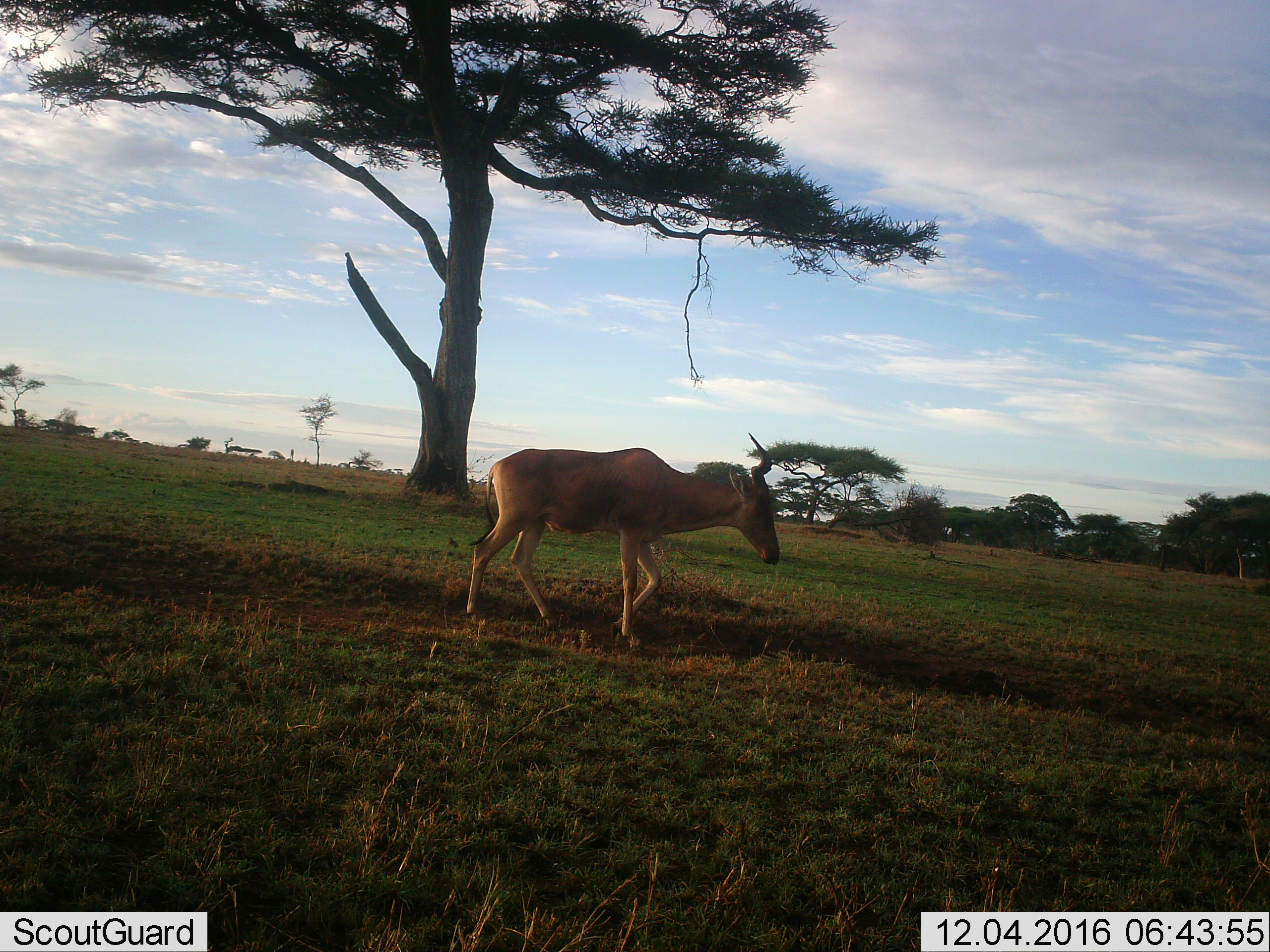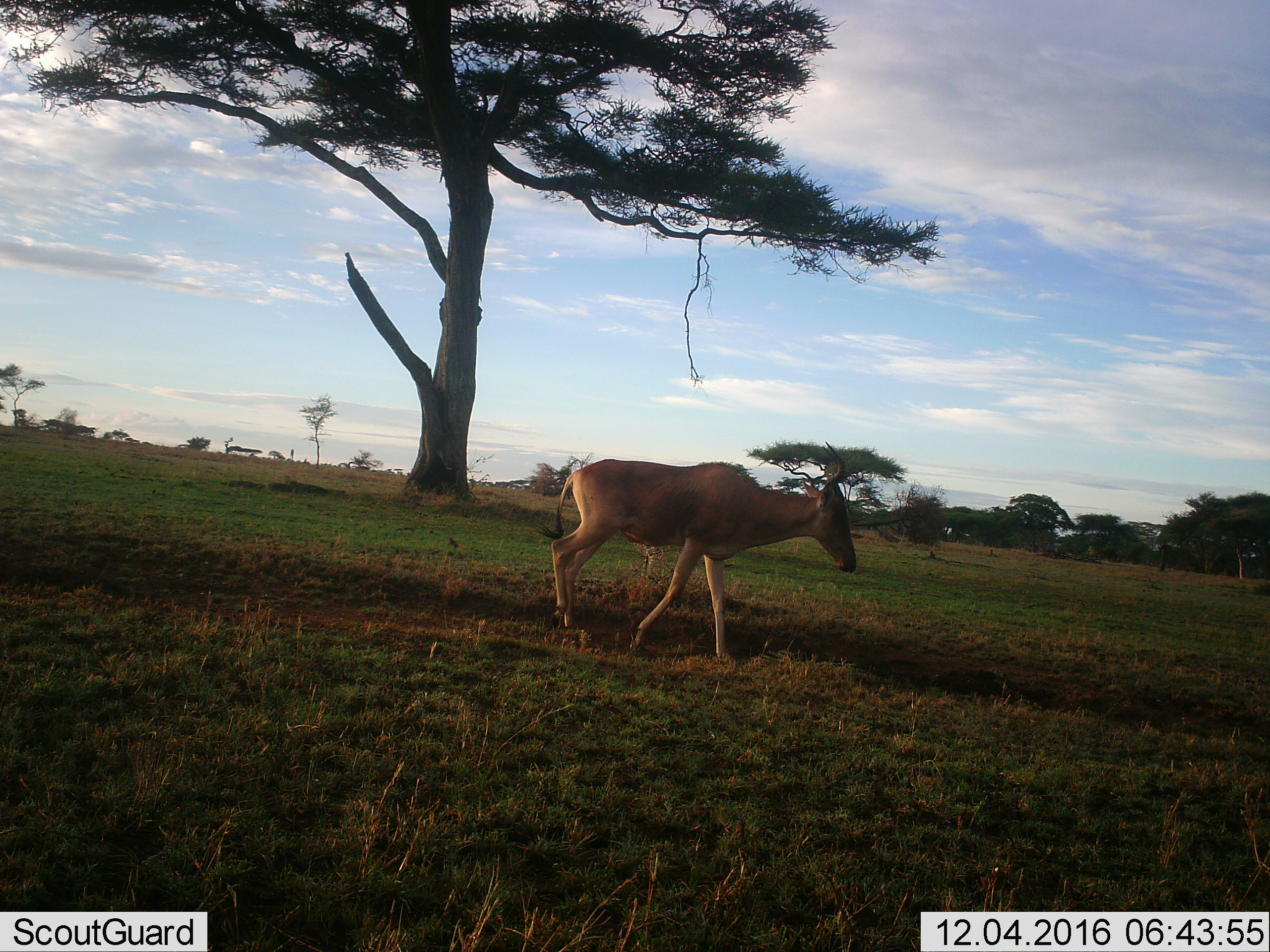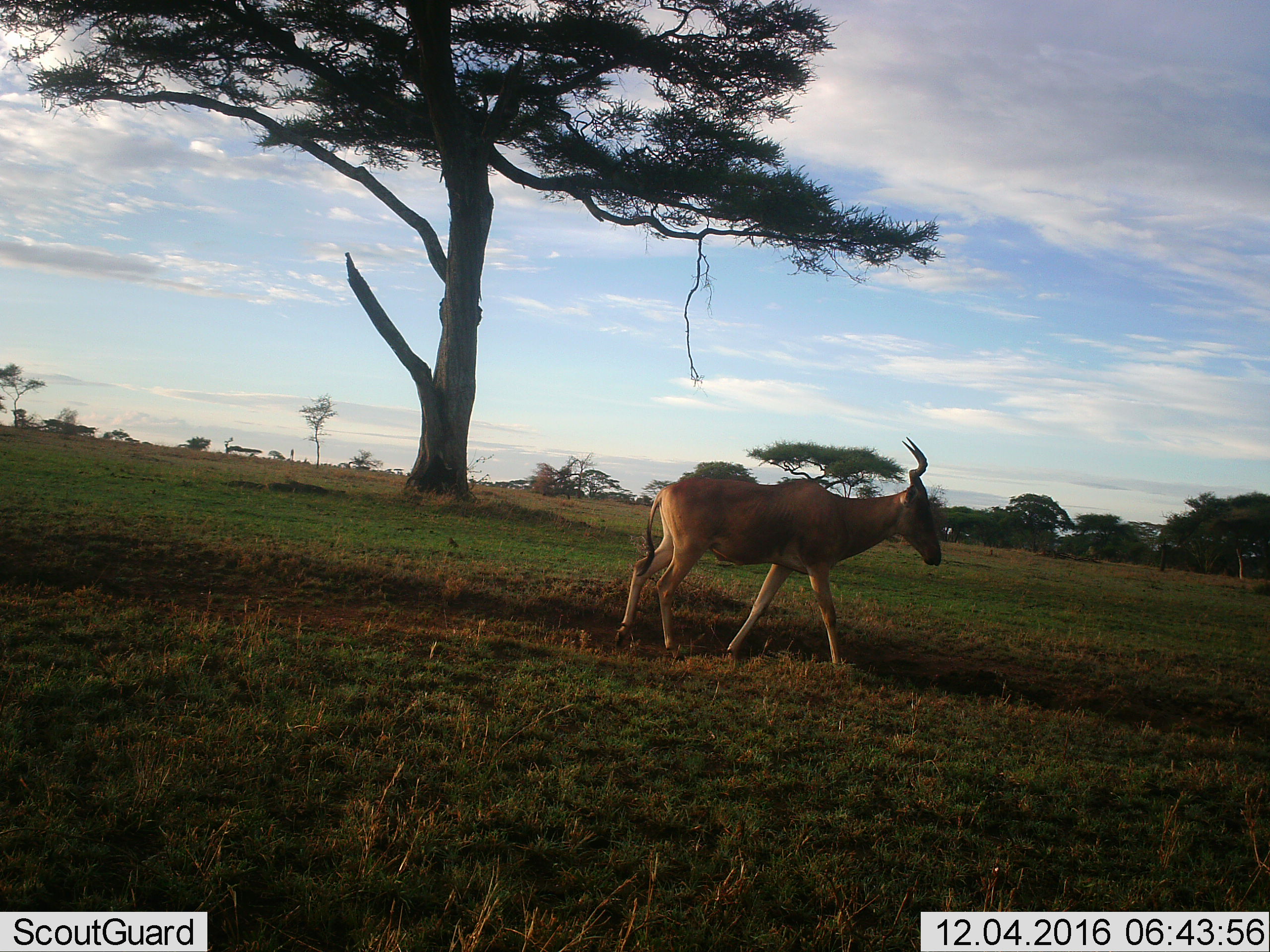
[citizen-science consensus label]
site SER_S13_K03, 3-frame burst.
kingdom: Animalia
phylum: Chordata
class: Mammalia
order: Artiodactyla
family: Bovidae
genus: Alcelaphus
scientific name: Alcelaphus buselaphus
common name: hartebeest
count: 1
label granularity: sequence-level